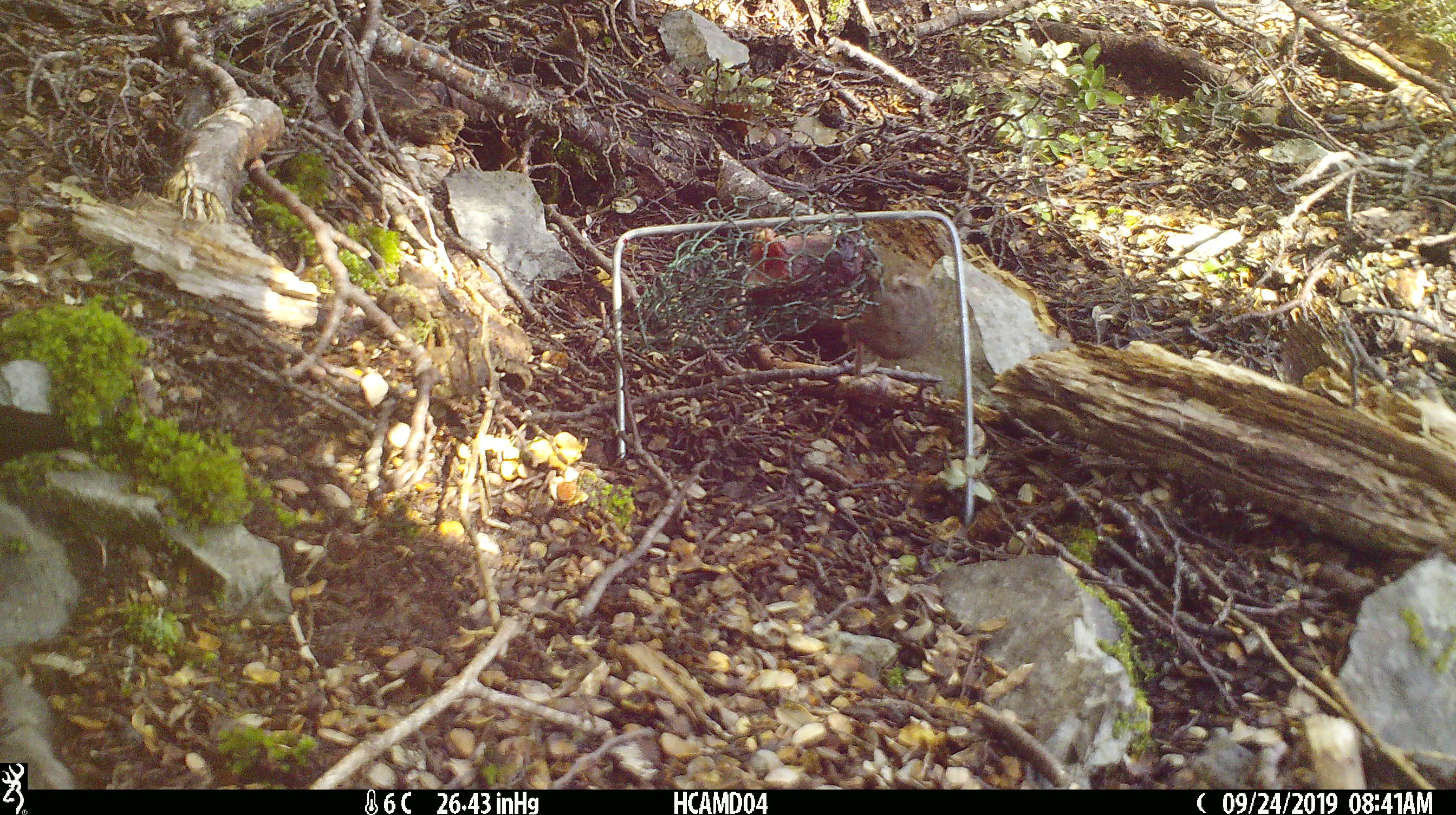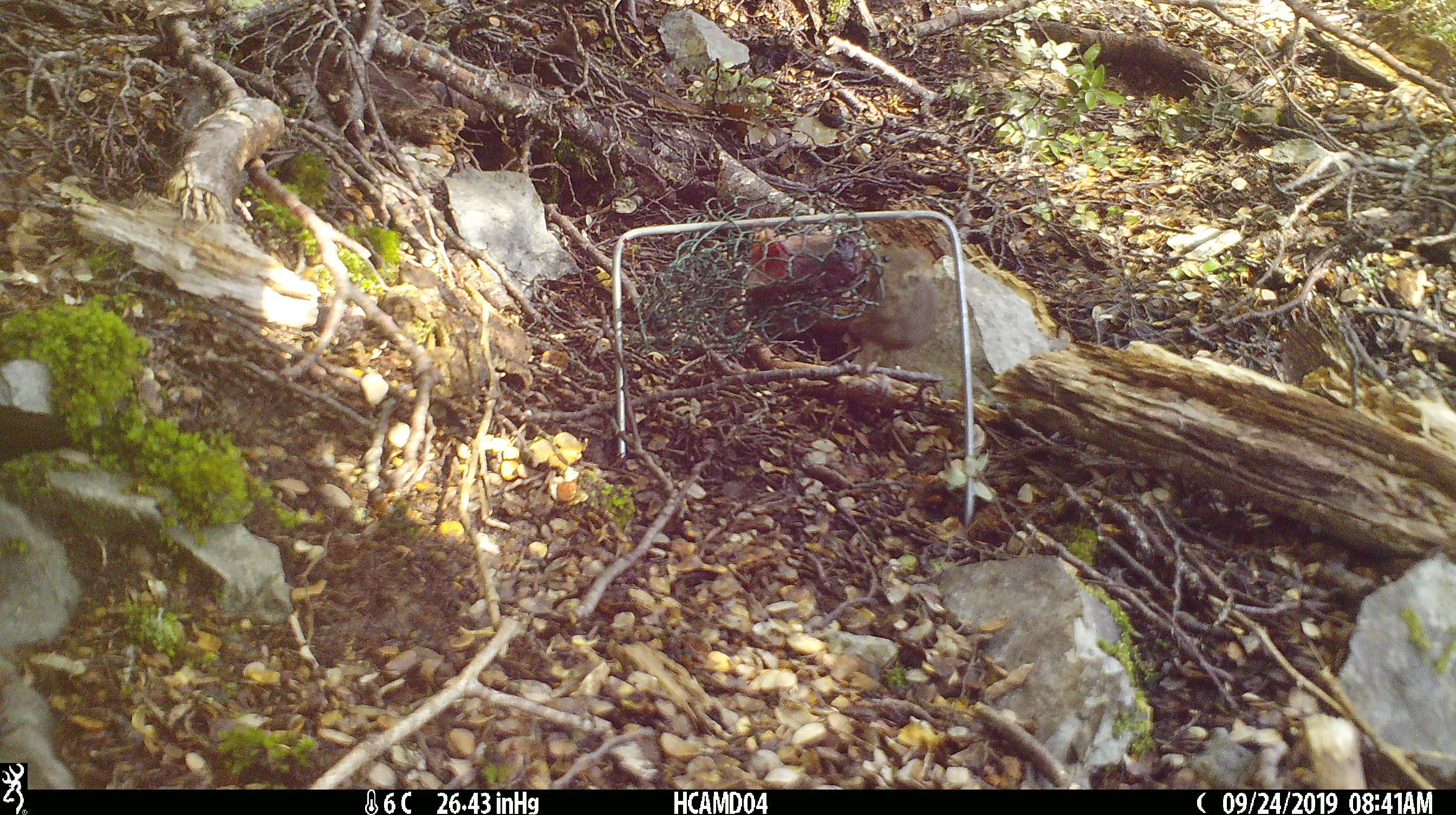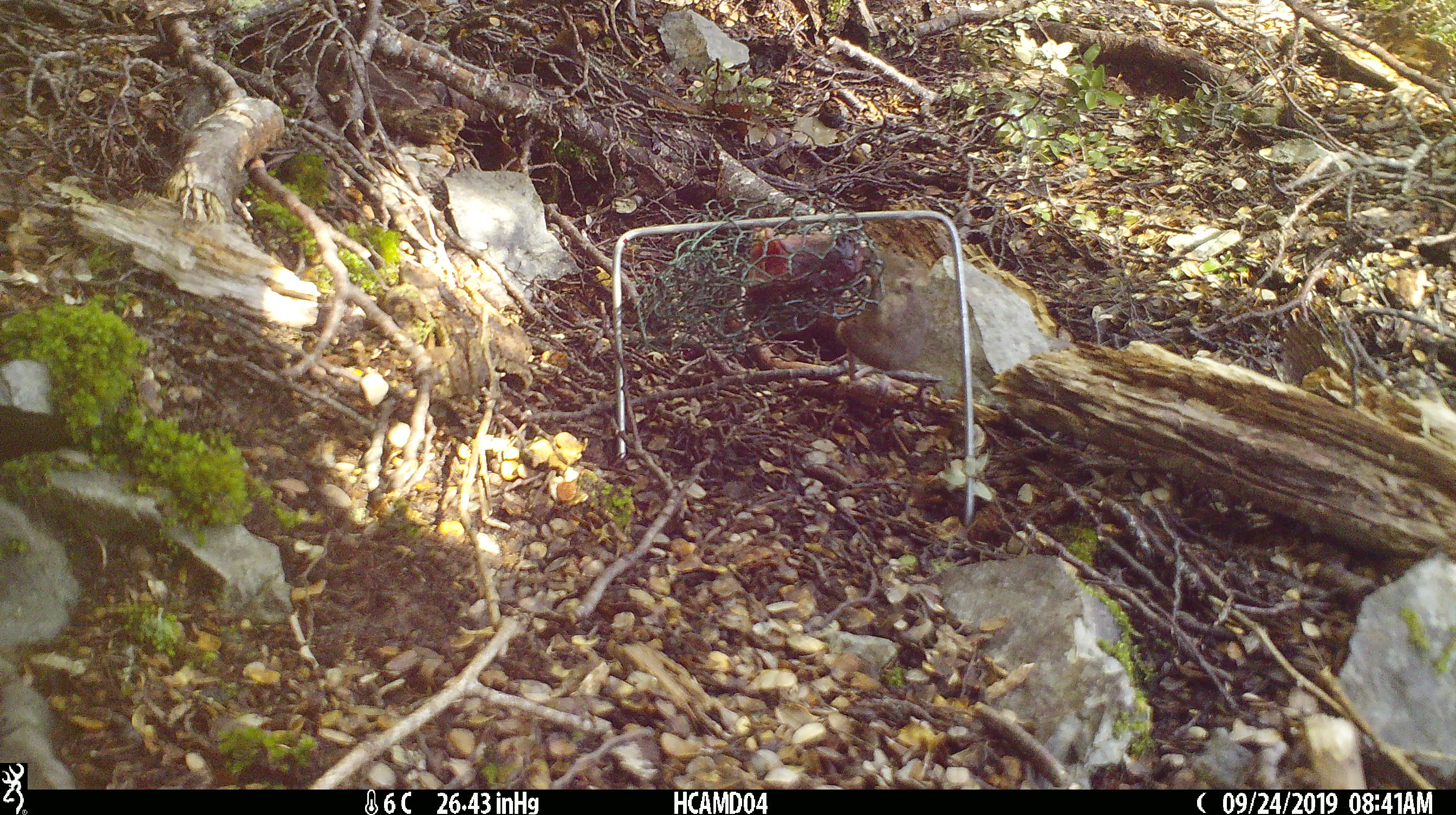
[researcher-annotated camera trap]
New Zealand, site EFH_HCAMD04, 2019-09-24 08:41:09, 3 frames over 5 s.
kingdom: Animalia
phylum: Chordata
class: Mammalia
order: Rodentia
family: Muridae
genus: Mus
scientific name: Mus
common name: mouse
Mouse (Mus).